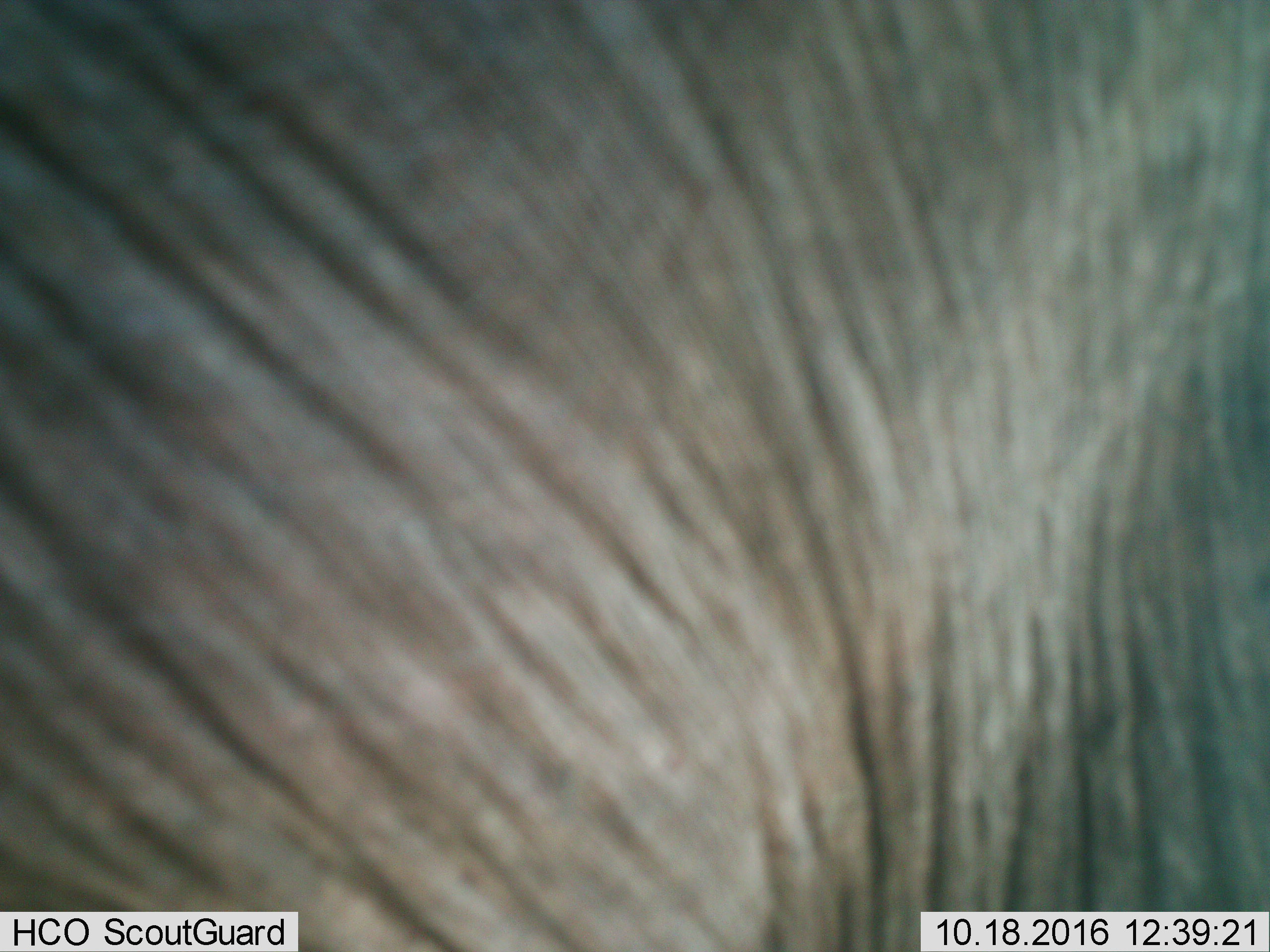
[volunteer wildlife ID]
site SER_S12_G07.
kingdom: Animalia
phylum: Chordata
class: Mammalia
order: Proboscidea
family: Elephantidae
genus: Loxodonta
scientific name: Loxodonta africana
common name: african bush elephant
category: elephant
Elephant (african bush elephant) (Loxodonta africana), count 1. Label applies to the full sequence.